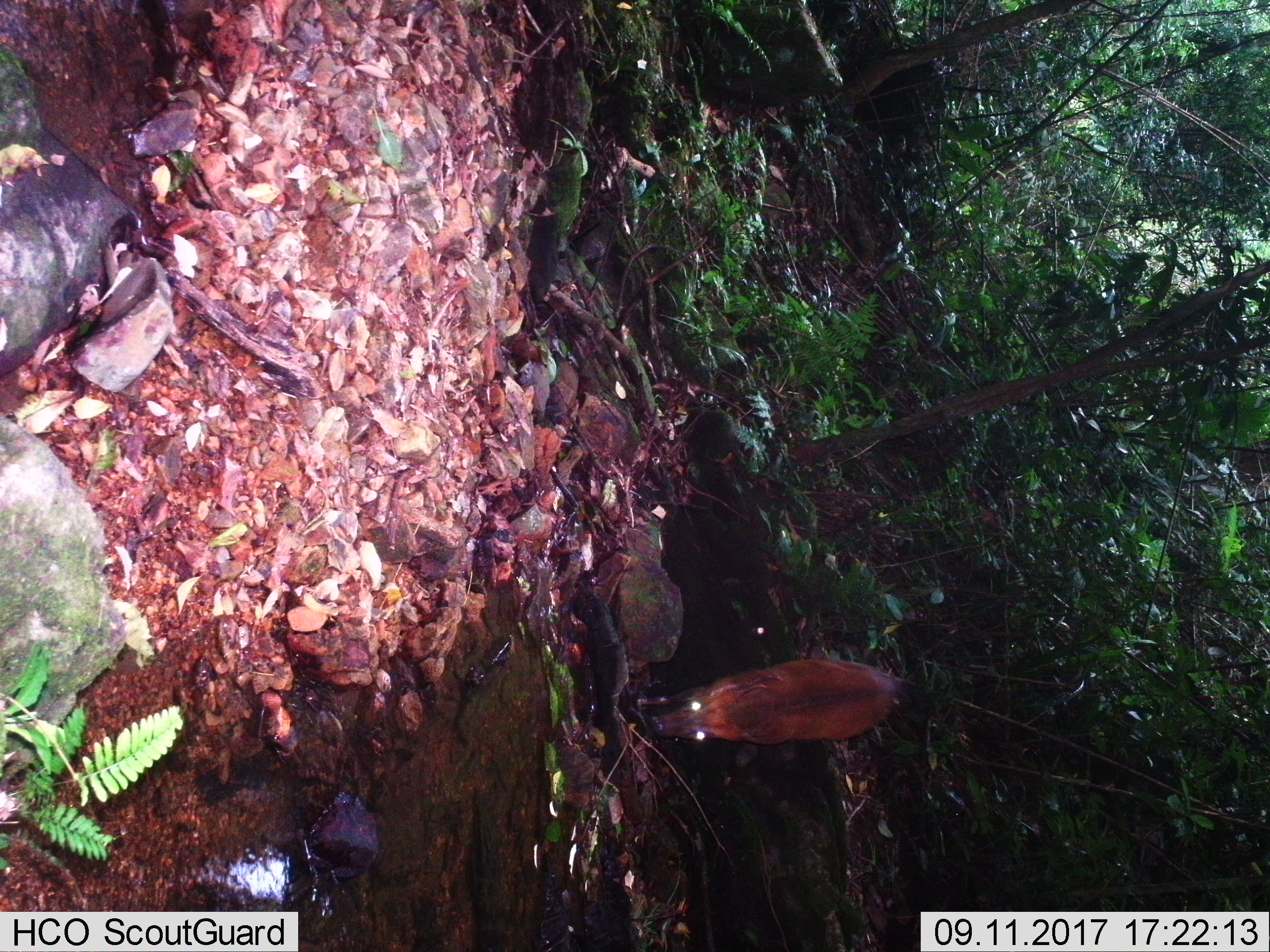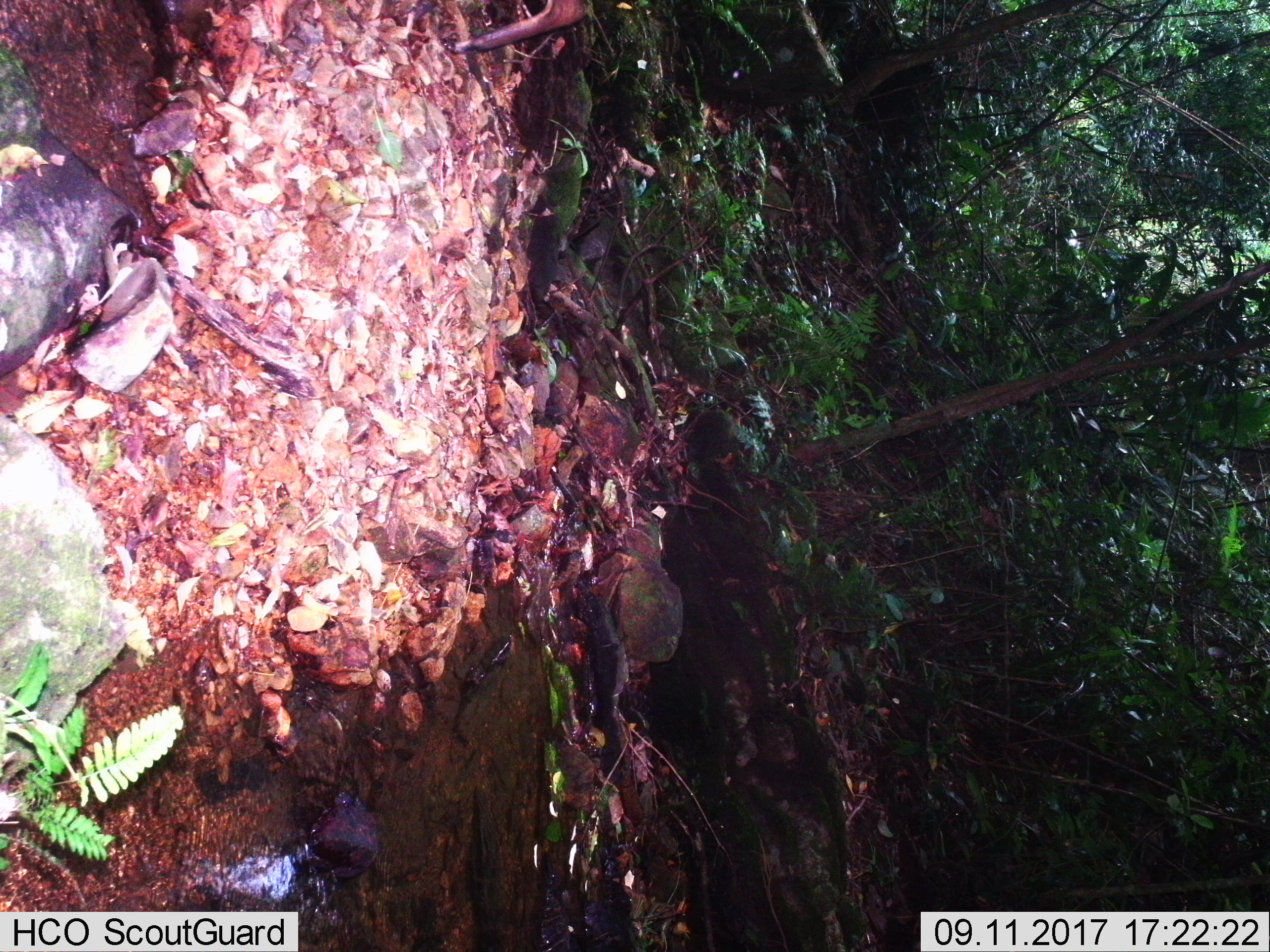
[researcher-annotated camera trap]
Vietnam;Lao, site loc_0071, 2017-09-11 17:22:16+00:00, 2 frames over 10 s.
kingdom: Animalia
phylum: Chordata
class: Mammalia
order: Artiodactyla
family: Cervidae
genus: Muntiacus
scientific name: Muntiacus vuquangensis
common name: large-antlered muntjac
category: large antlered muntjac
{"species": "large antlered muntjac (large-antlered muntjac) (Muntiacus vuquangensis)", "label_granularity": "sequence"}